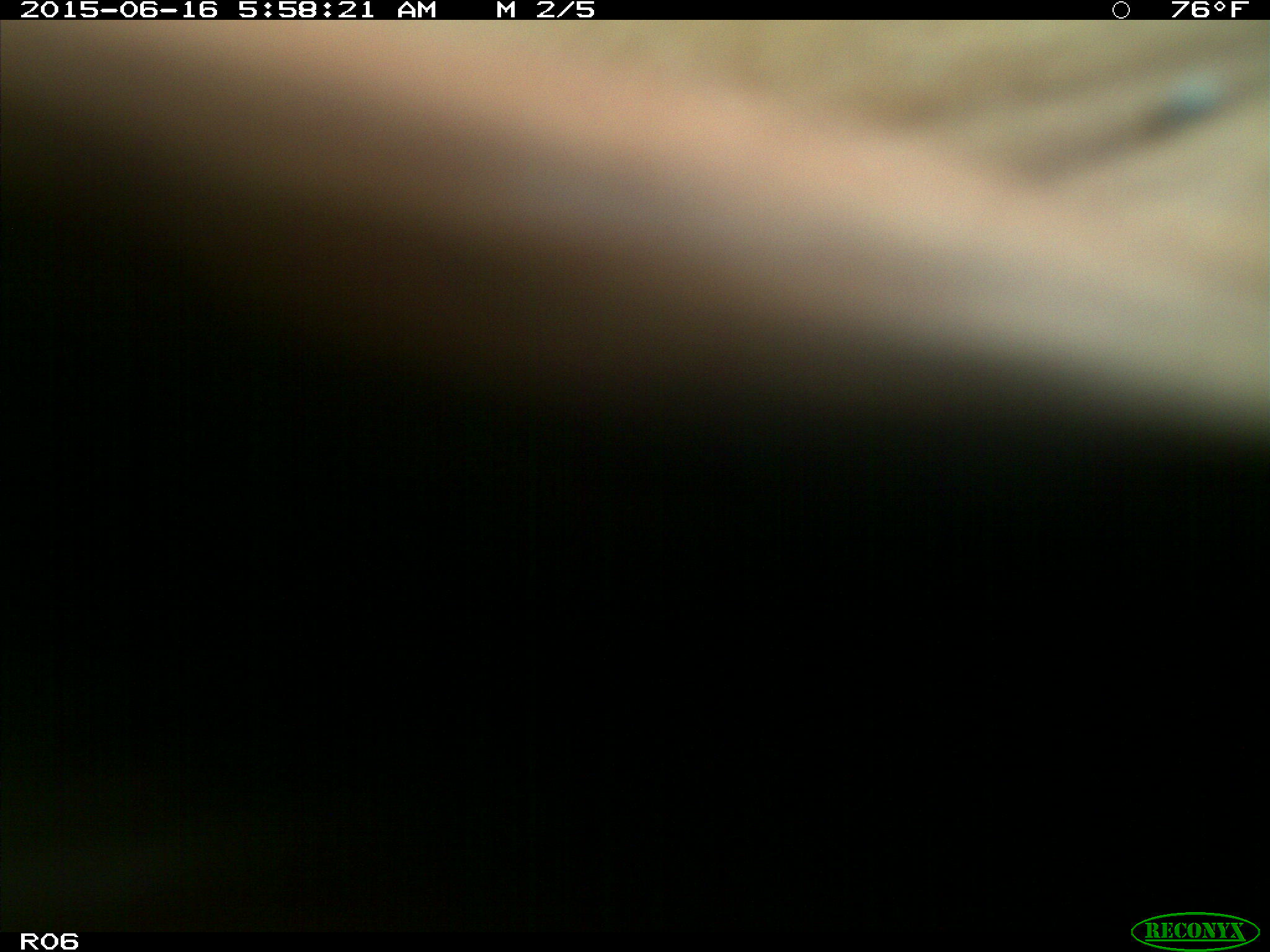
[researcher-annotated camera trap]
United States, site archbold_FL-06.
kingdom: Animalia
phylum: Chordata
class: Mammalia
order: Artiodactyla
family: Bovidae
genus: Bos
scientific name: Bos taurus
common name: domestic cow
Bos taurus (domestic cow).